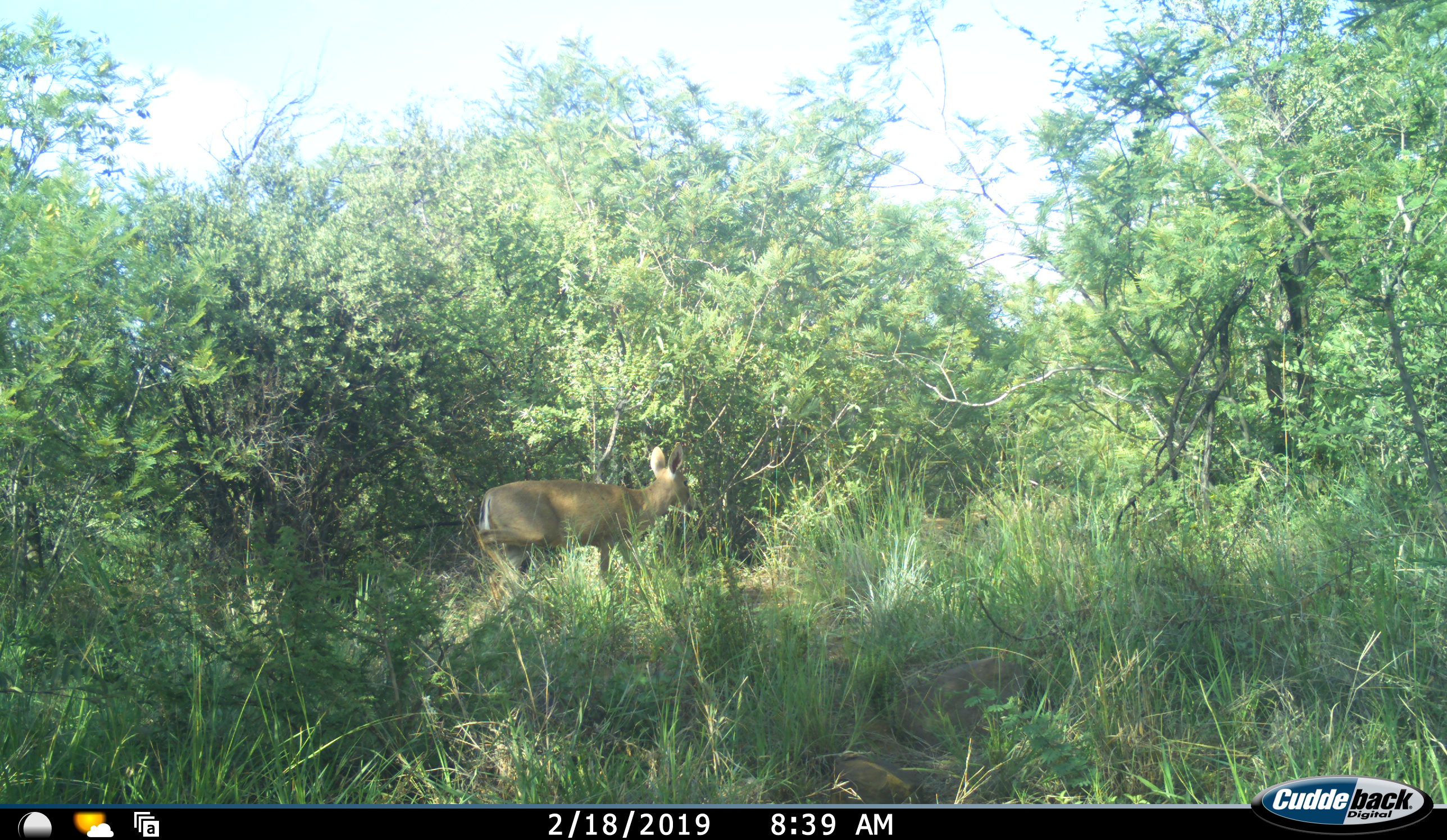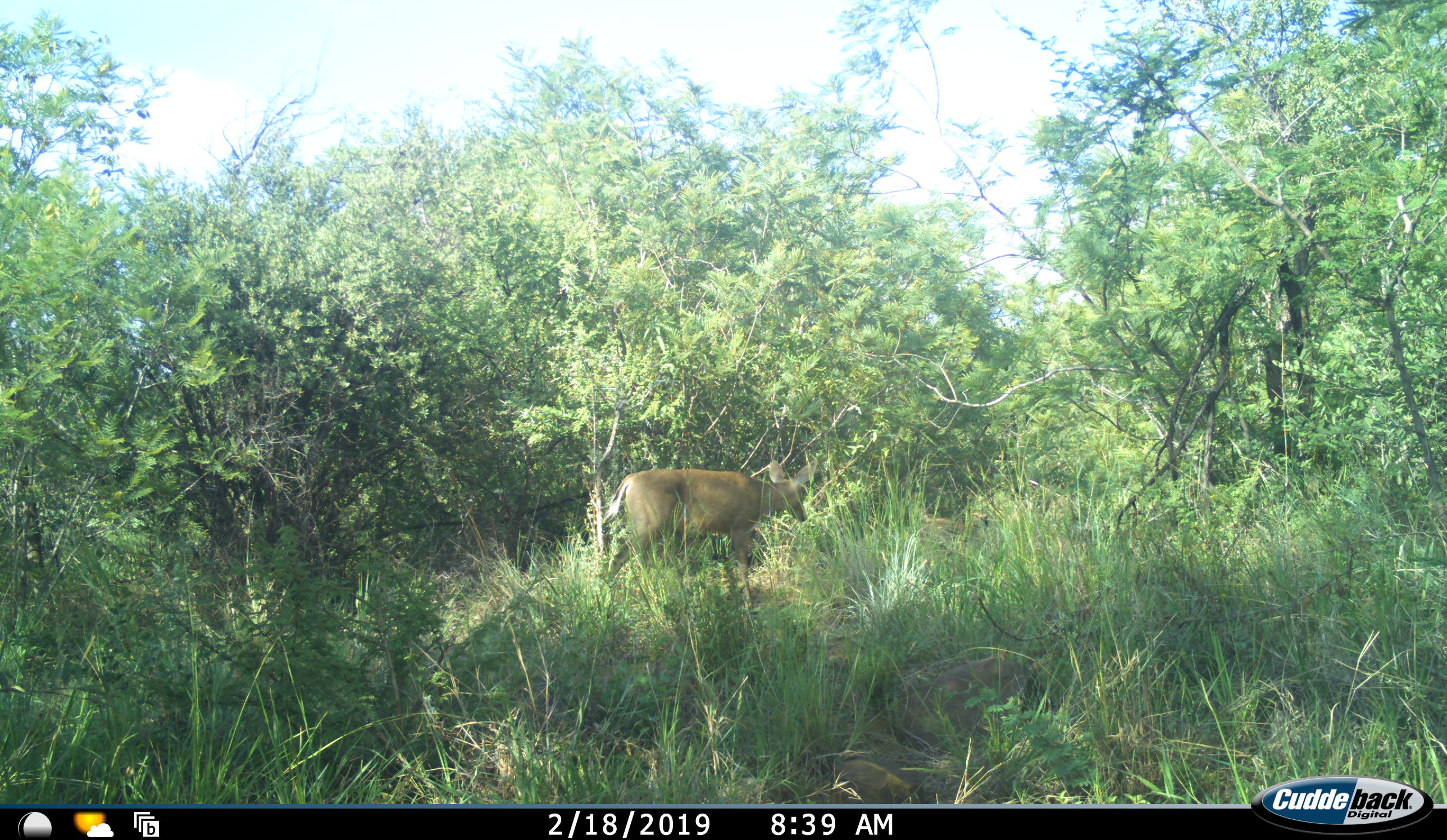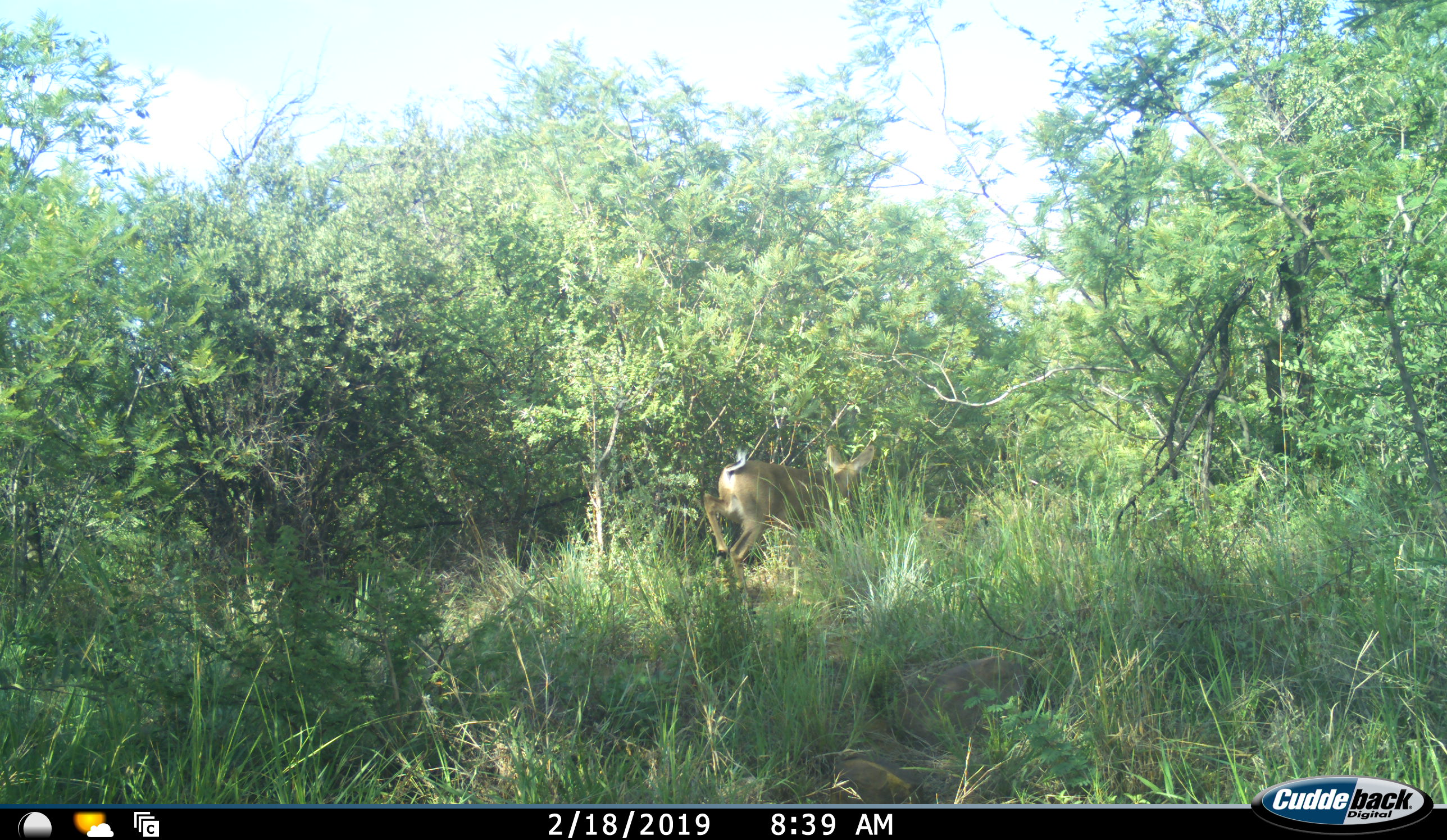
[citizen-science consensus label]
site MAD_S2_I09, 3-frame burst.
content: unidentified animal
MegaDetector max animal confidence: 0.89